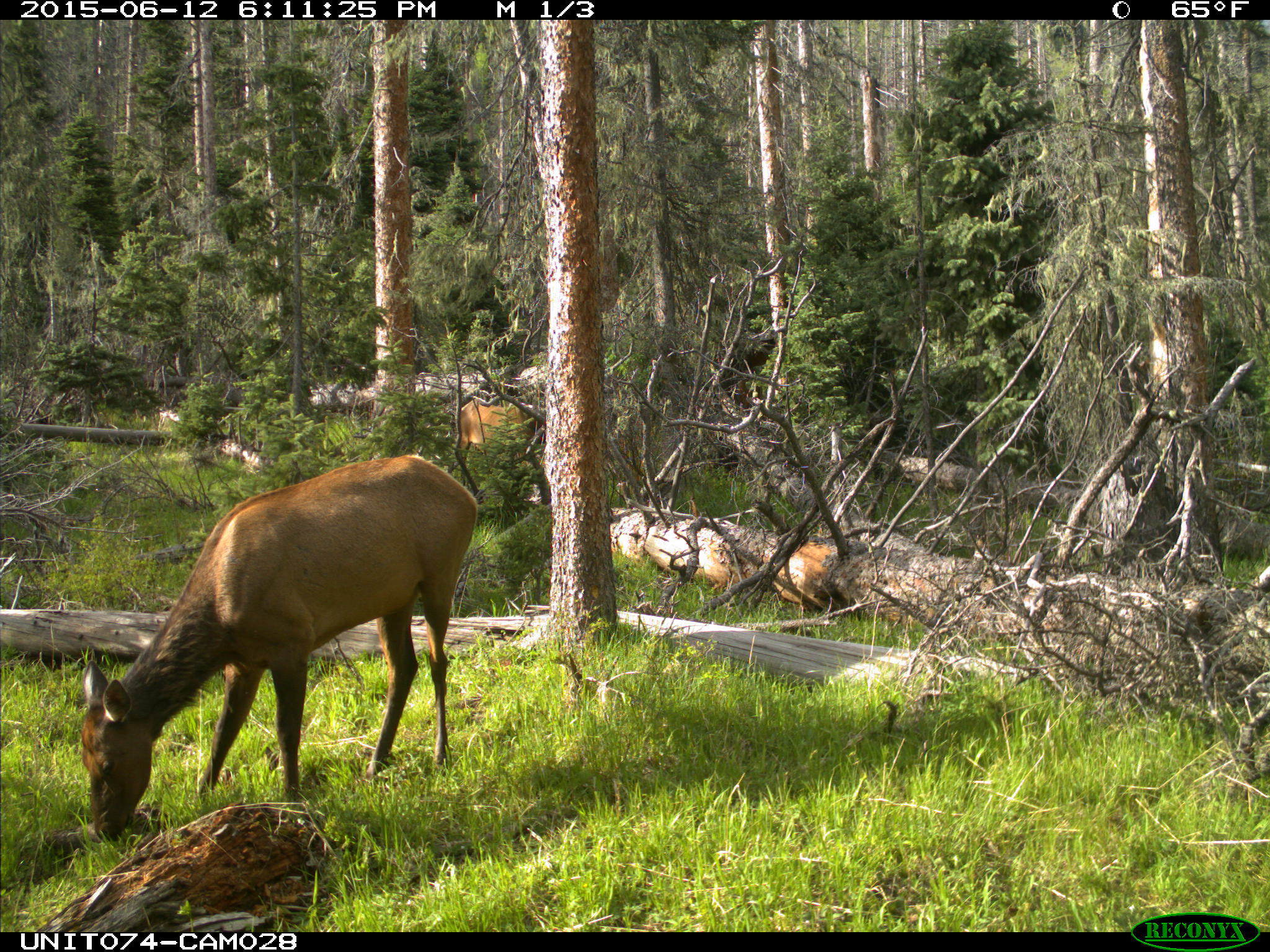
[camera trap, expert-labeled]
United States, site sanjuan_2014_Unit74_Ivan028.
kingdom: Animalia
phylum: Chordata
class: Mammalia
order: Artiodactyla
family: Cervidae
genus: Cervus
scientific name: Cervus elaphus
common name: red deer